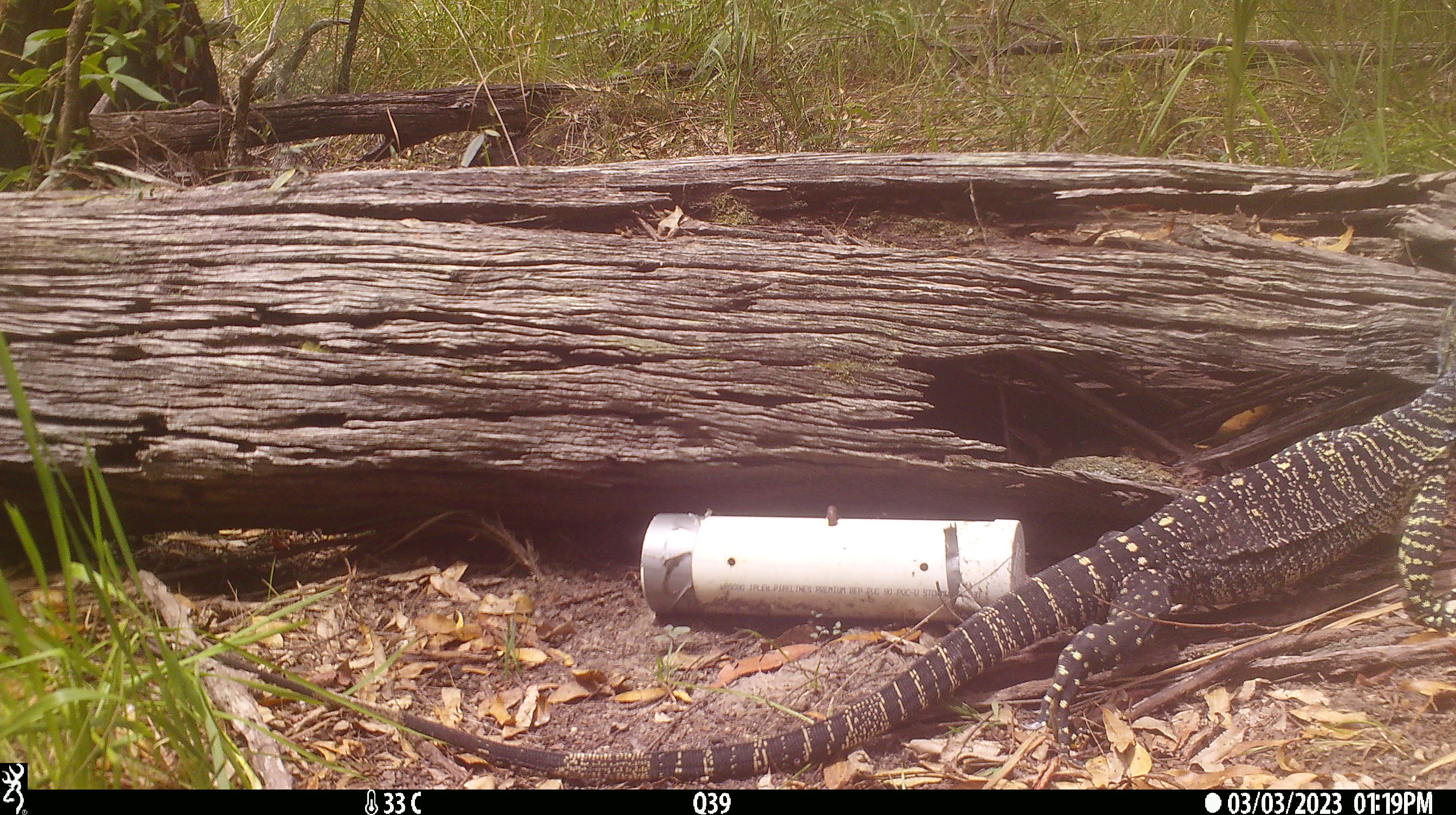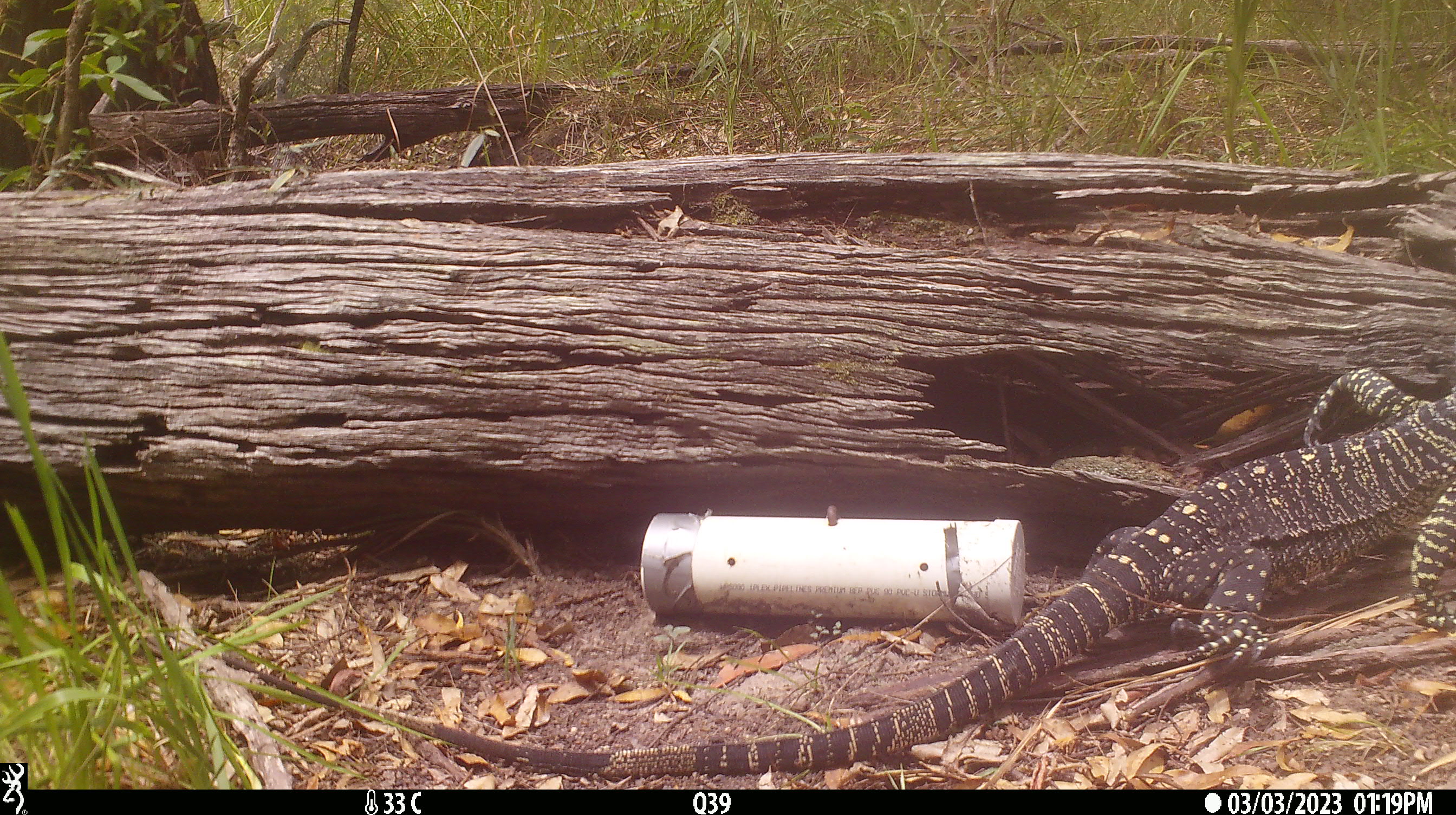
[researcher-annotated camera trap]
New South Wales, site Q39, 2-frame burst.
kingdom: Animalia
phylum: Chordata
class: Reptilia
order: Squamata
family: Varanidae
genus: Varanus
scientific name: Varanus varius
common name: lace monitor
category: goanna